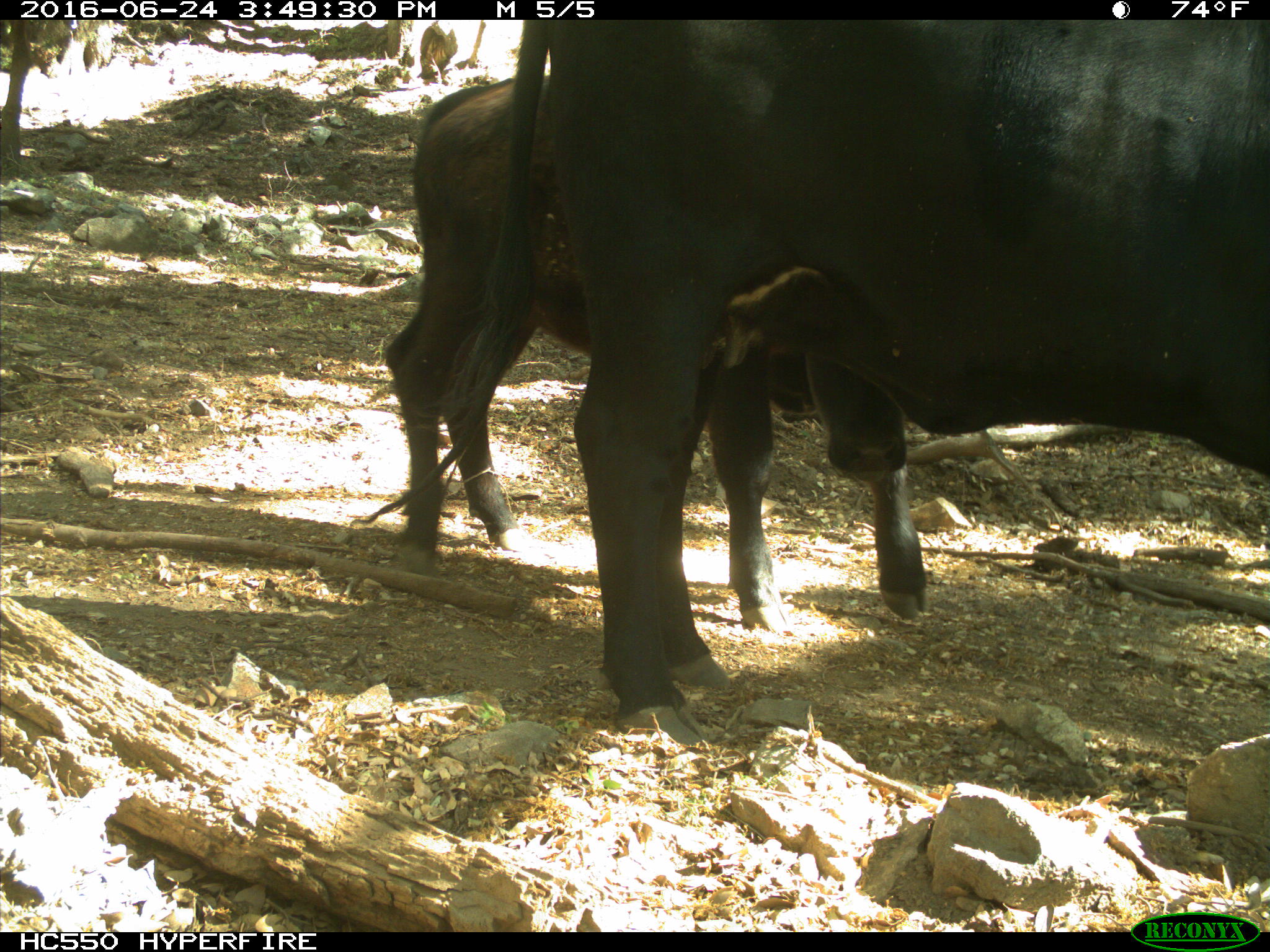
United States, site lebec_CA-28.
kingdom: Animalia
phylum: Chordata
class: Mammalia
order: Artiodactyla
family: Bovidae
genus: Bos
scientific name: Bos taurus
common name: domestic cow